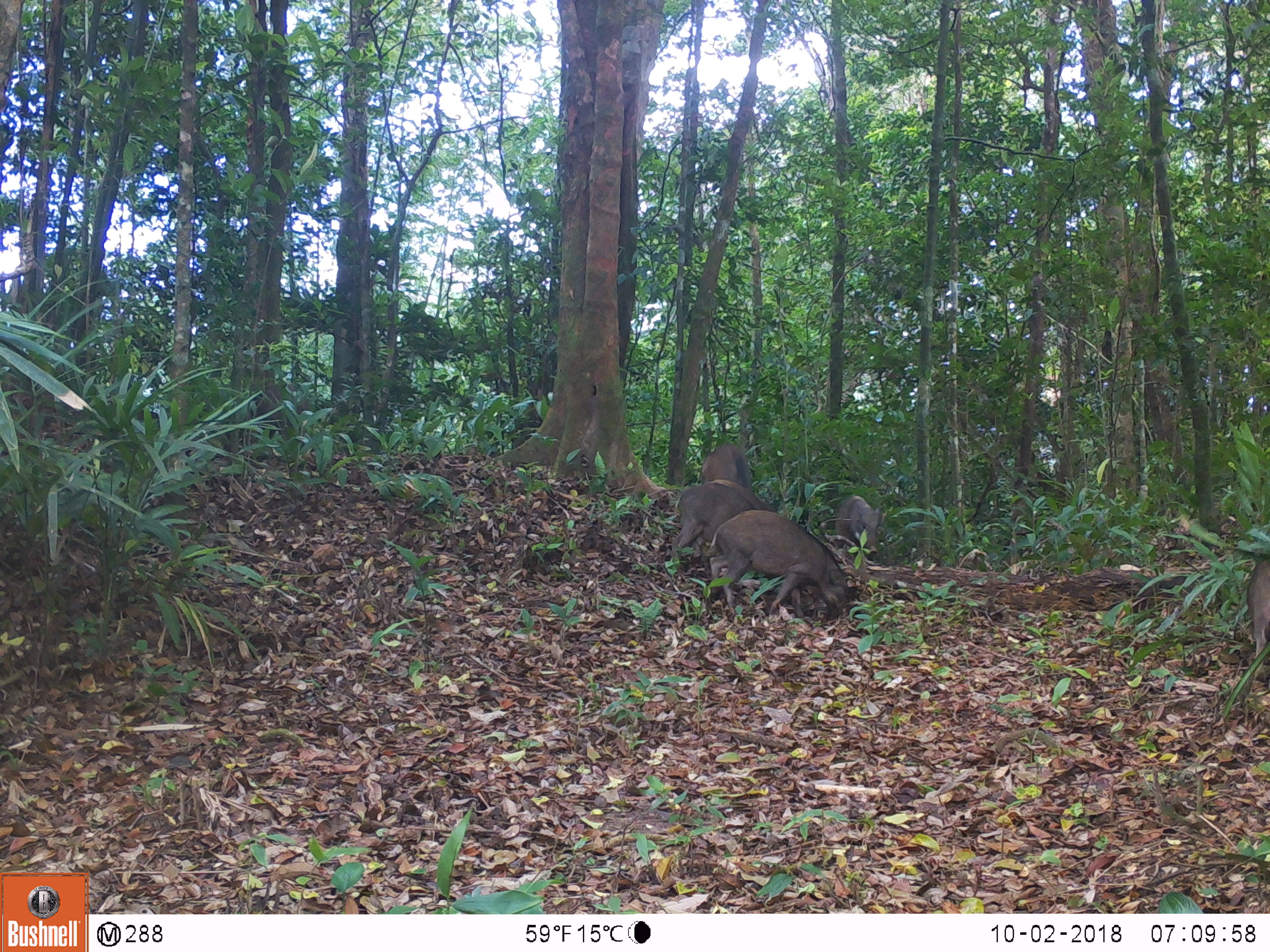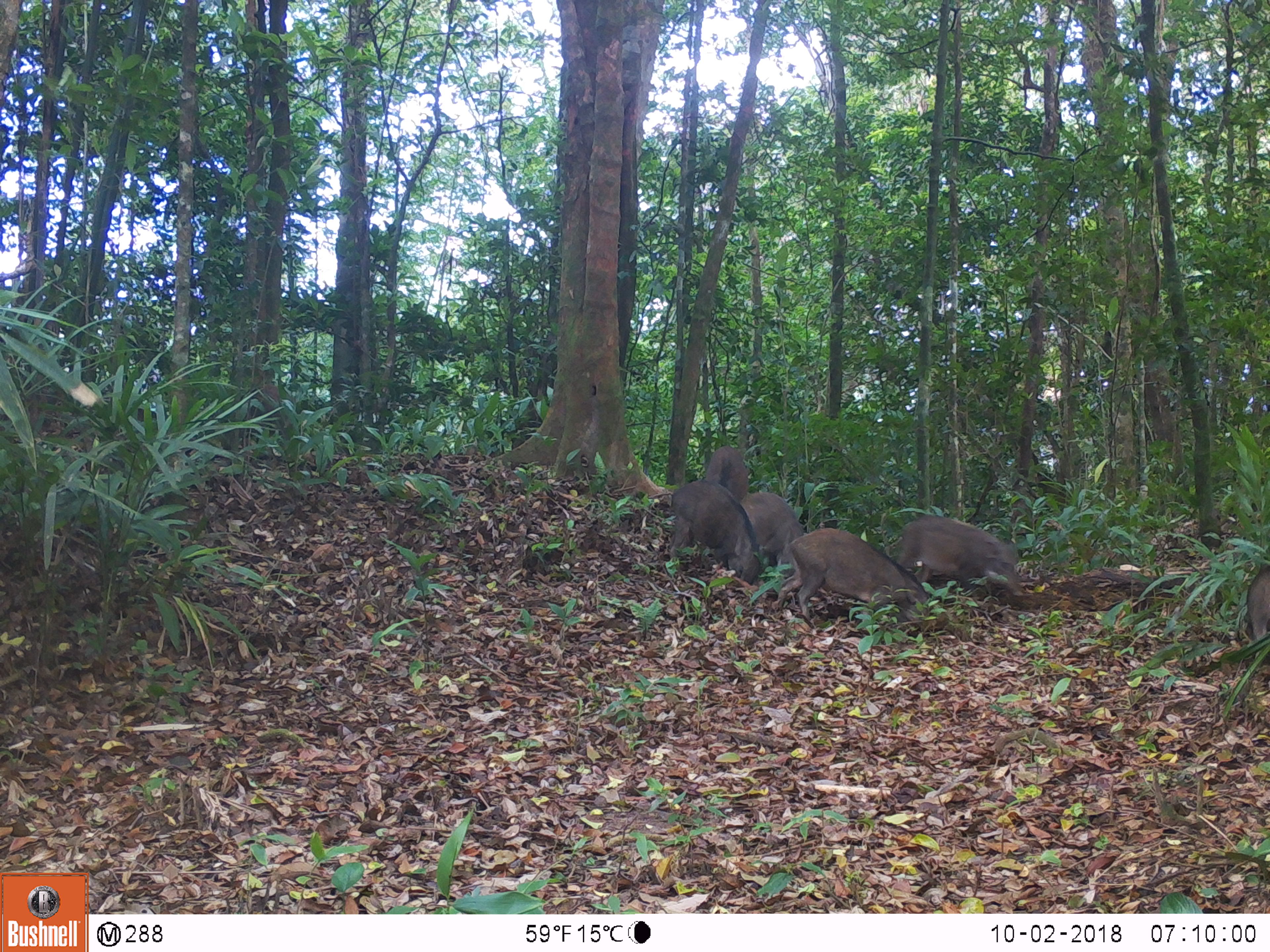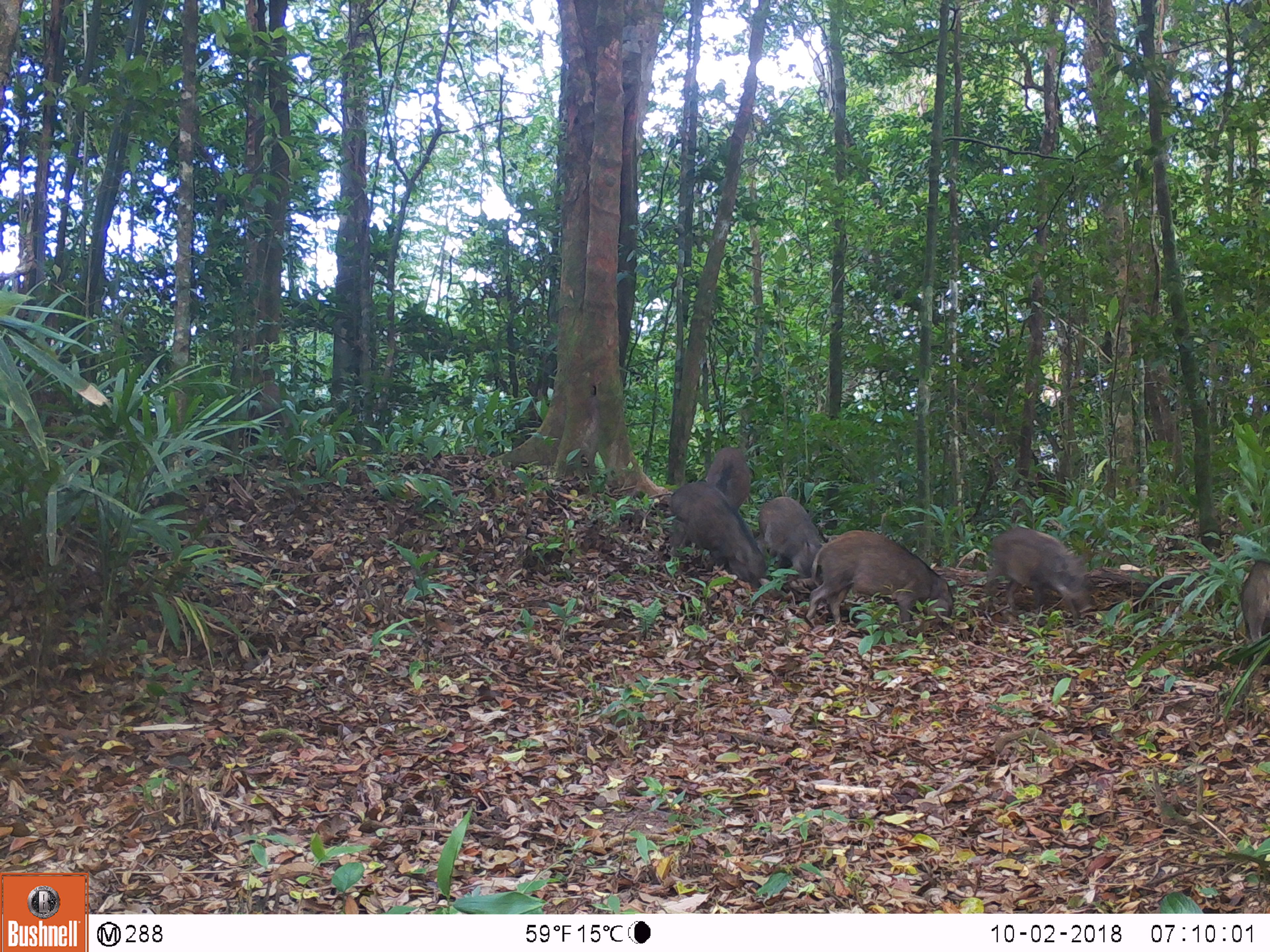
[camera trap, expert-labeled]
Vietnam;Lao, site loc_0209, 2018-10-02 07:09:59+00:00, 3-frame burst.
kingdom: Animalia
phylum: Chordata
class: Mammalia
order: Artiodactyla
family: Suidae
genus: Sus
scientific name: Sus scrofa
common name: eurasian wild pig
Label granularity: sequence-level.